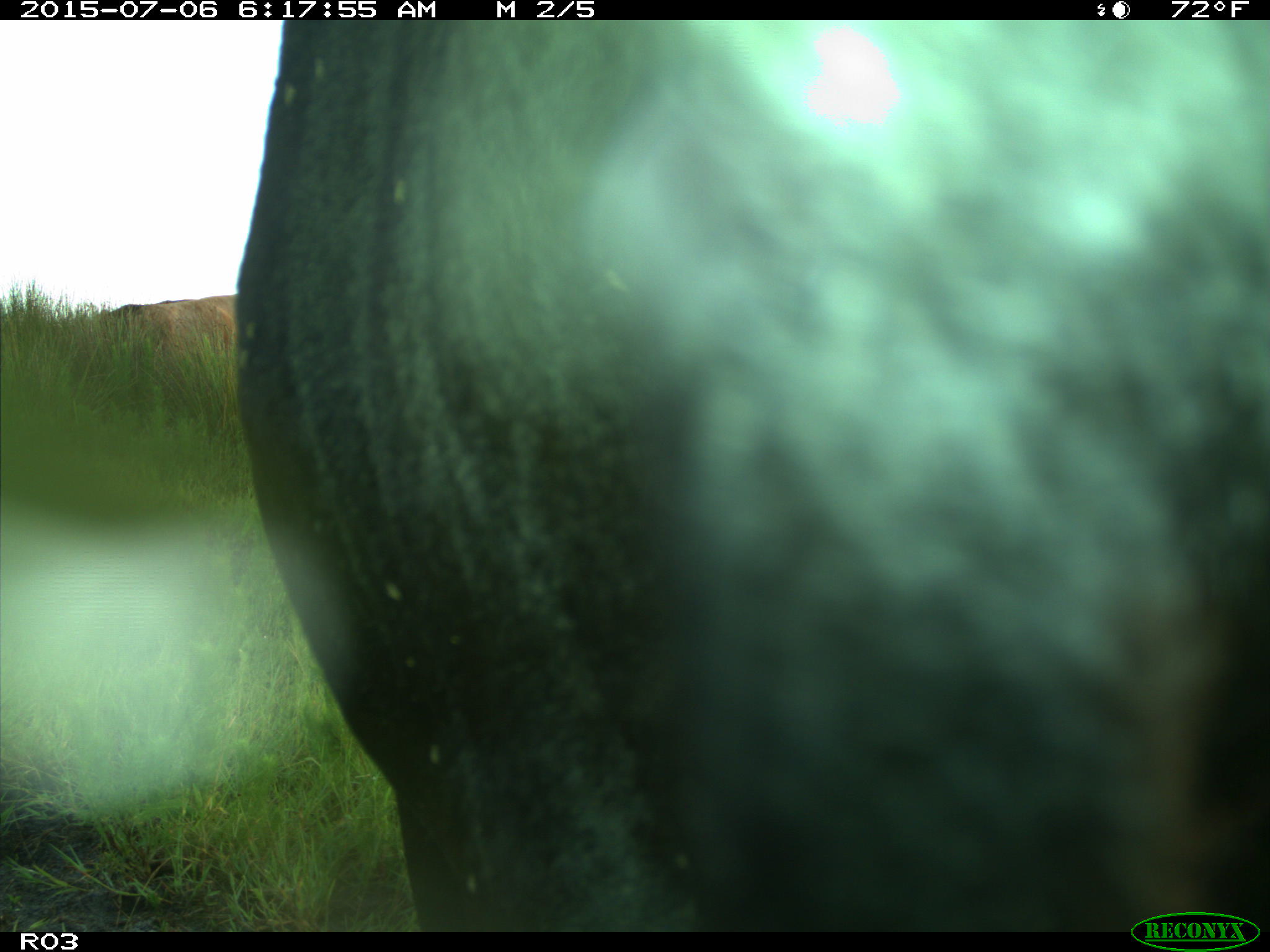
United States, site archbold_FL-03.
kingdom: Animalia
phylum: Chordata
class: Mammalia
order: Artiodactyla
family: Bovidae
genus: Bos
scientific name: Bos taurus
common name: domestic cow